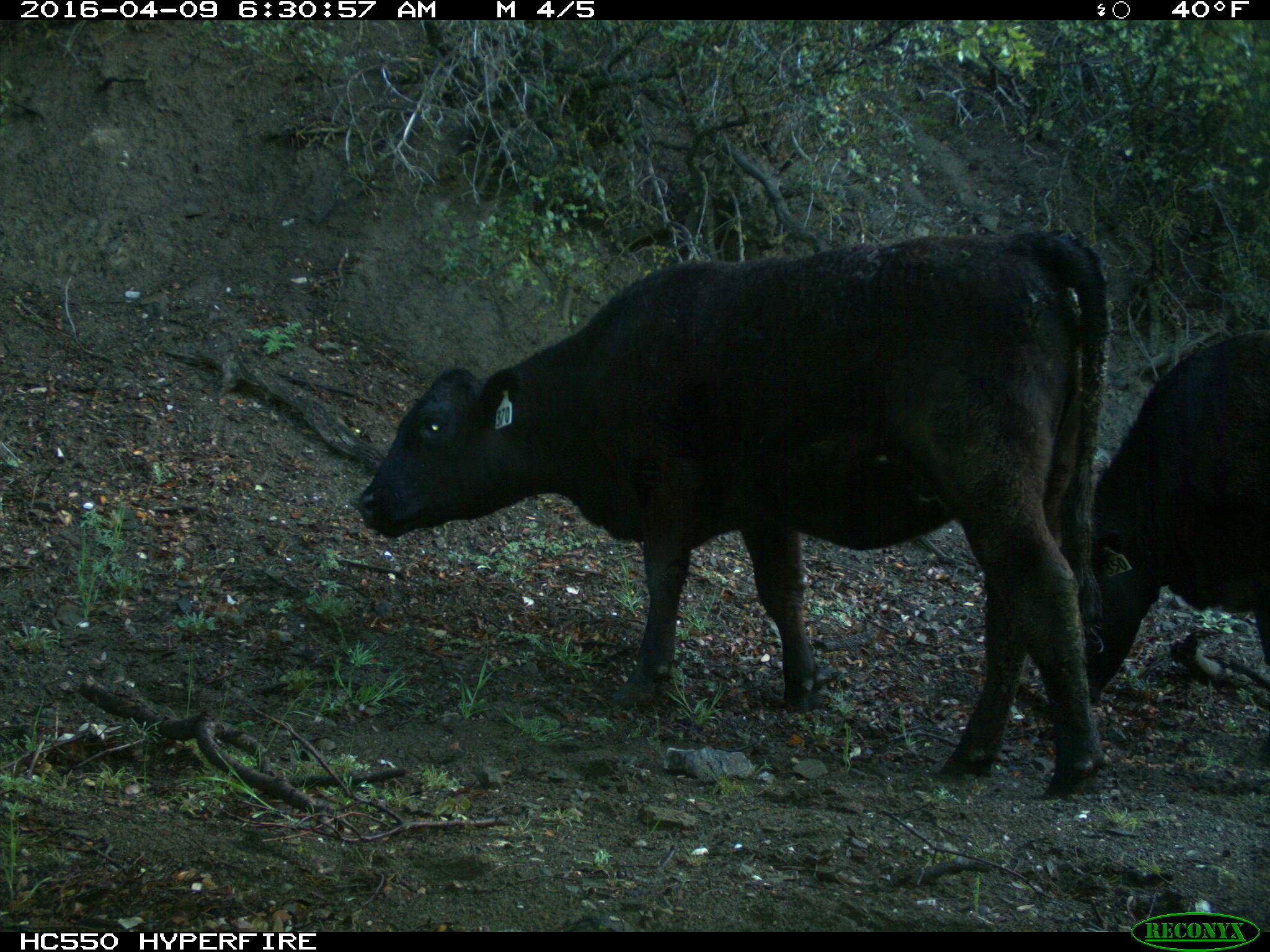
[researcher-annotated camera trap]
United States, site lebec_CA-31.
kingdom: Animalia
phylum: Chordata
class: Mammalia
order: Artiodactyla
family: Bovidae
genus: Bos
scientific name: Bos taurus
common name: domestic cow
Bos taurus (domestic cow).